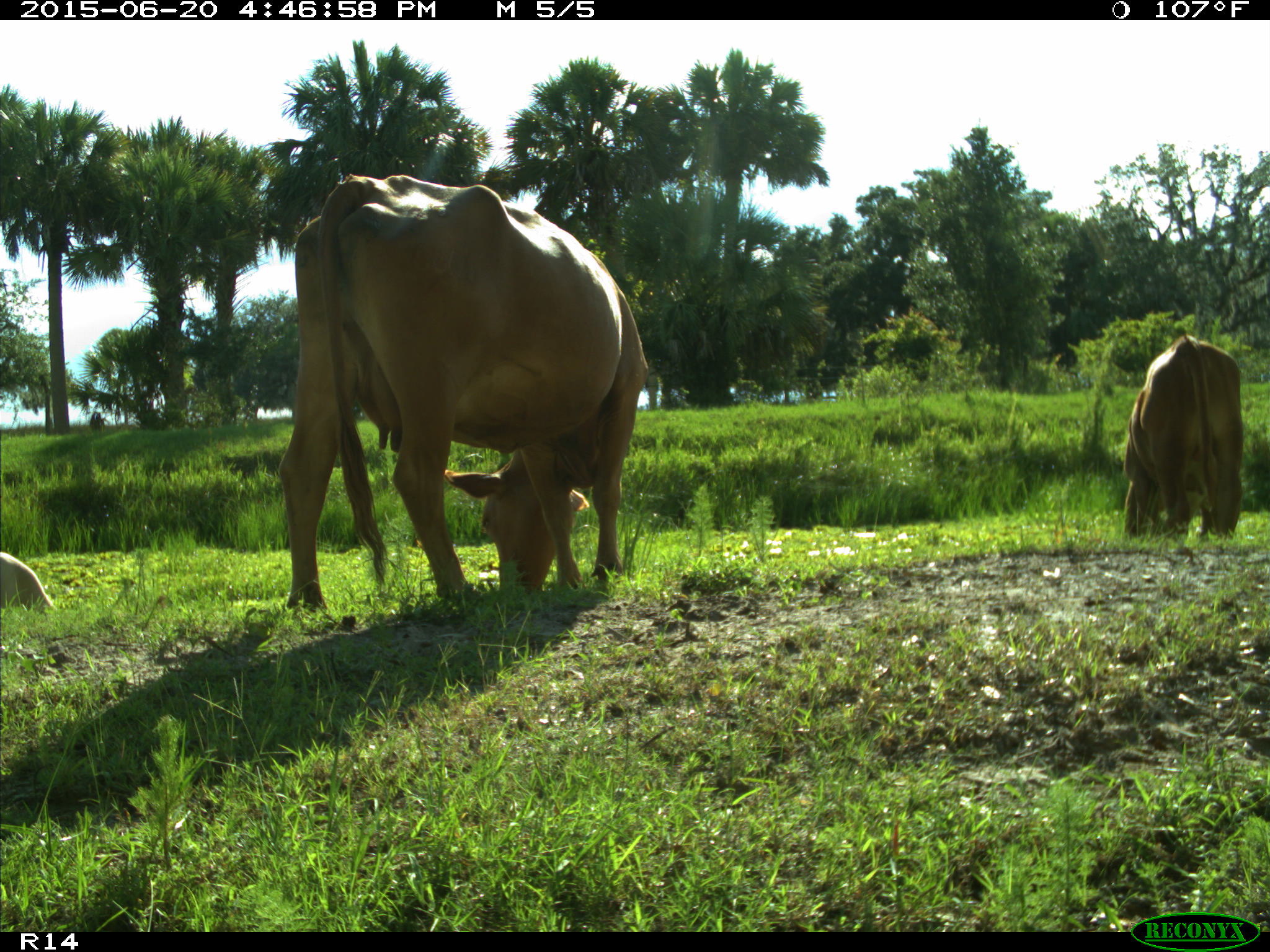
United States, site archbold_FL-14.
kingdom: Animalia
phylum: Chordata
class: Mammalia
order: Artiodactyla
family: Bovidae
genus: Bos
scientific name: Bos taurus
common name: domestic cow